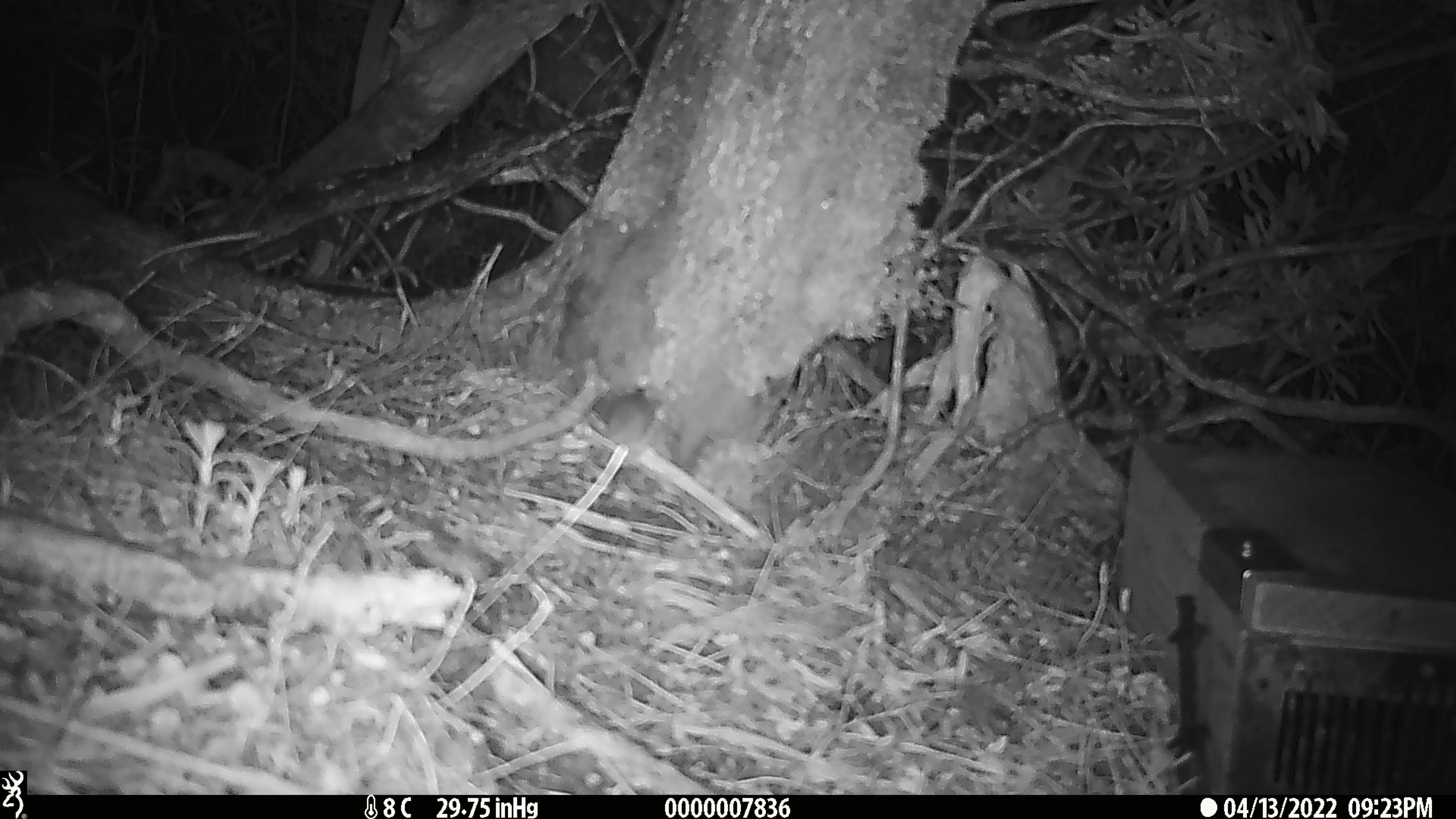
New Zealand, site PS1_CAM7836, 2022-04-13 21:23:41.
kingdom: Animalia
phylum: Chordata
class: Mammalia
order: Rodentia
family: Muridae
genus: Mus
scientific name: Mus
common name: mouse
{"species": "mouse (Mus)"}